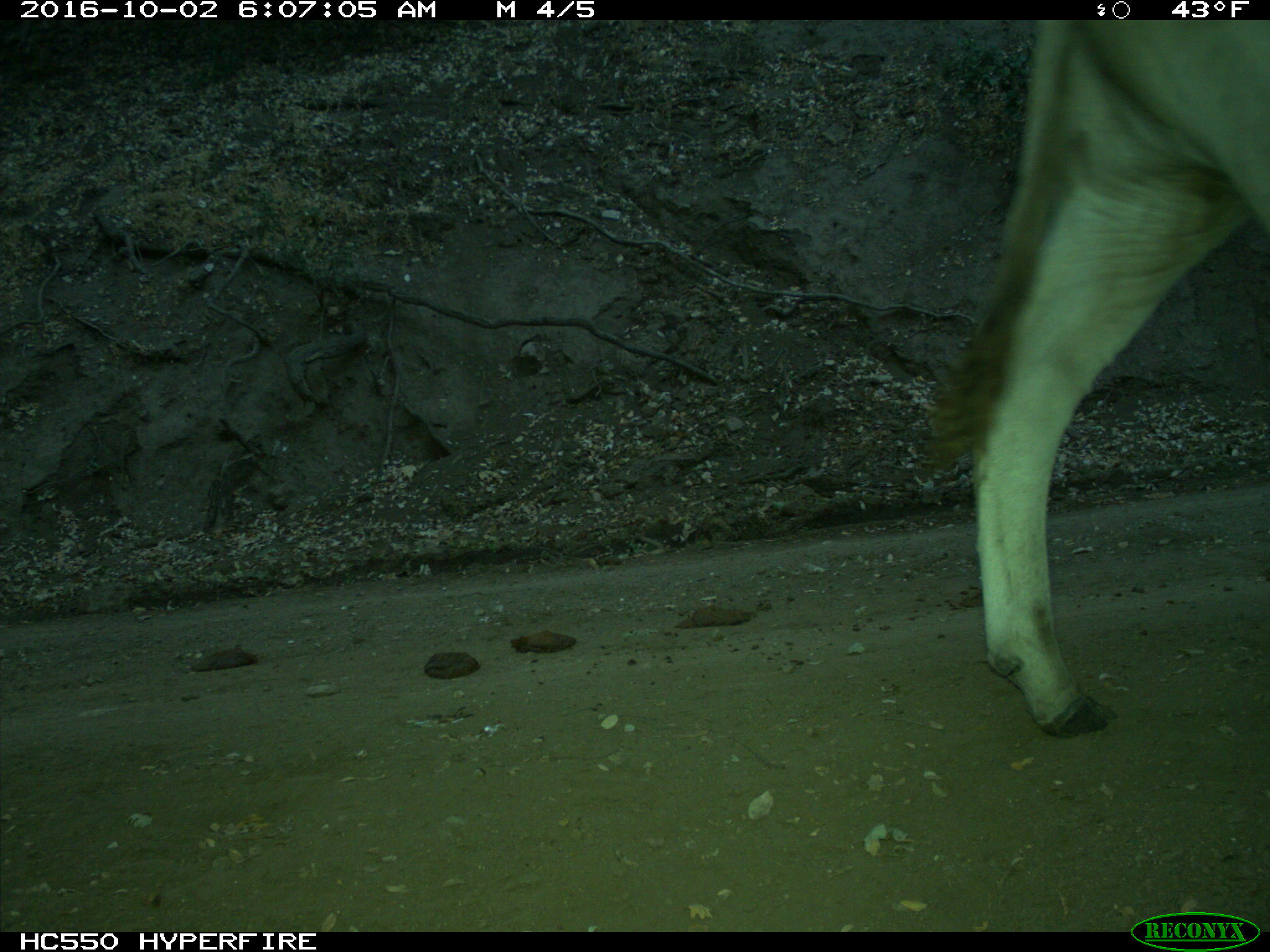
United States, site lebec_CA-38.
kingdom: Animalia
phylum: Chordata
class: Mammalia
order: Artiodactyla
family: Bovidae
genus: Bos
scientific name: Bos taurus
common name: domestic cow